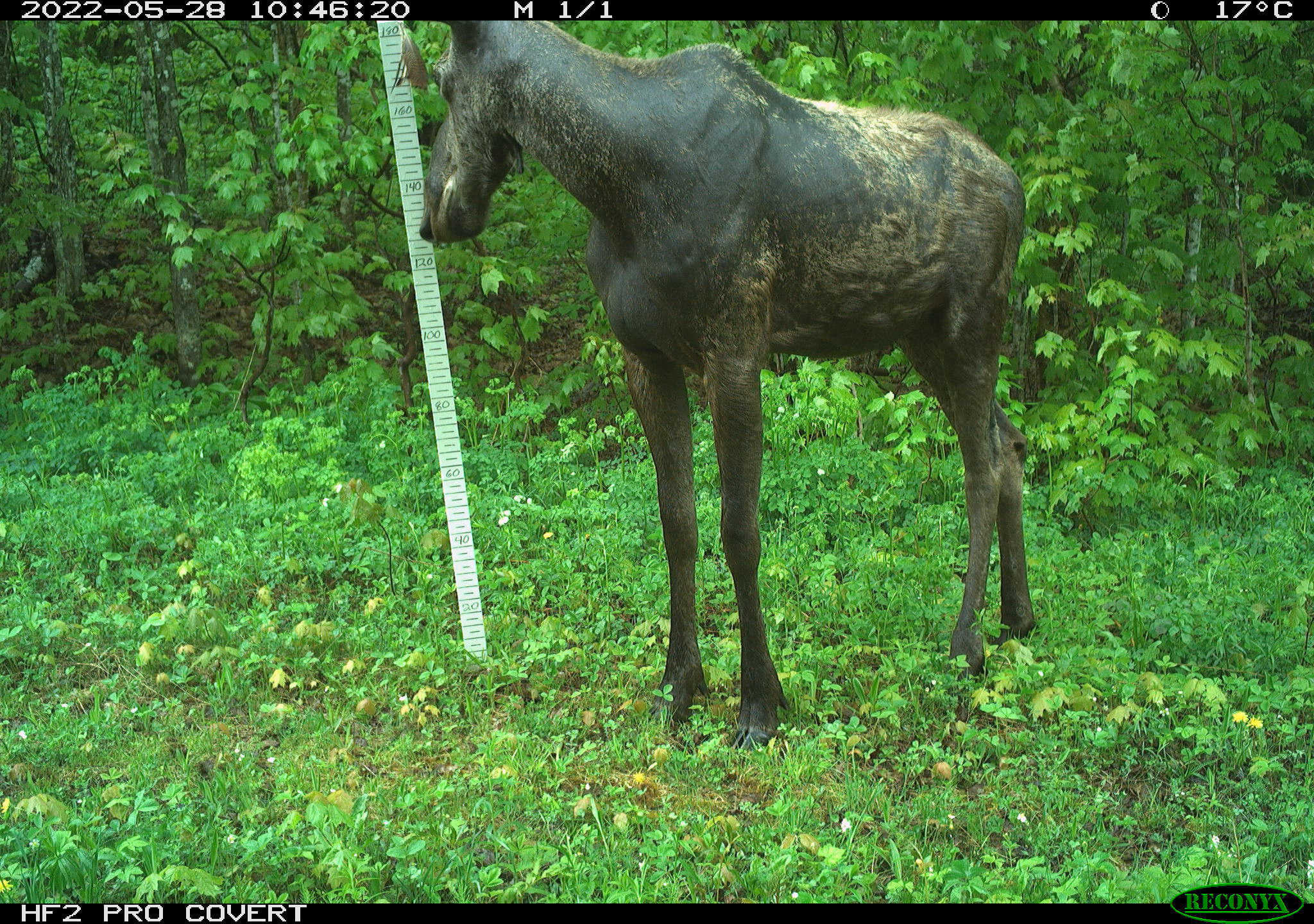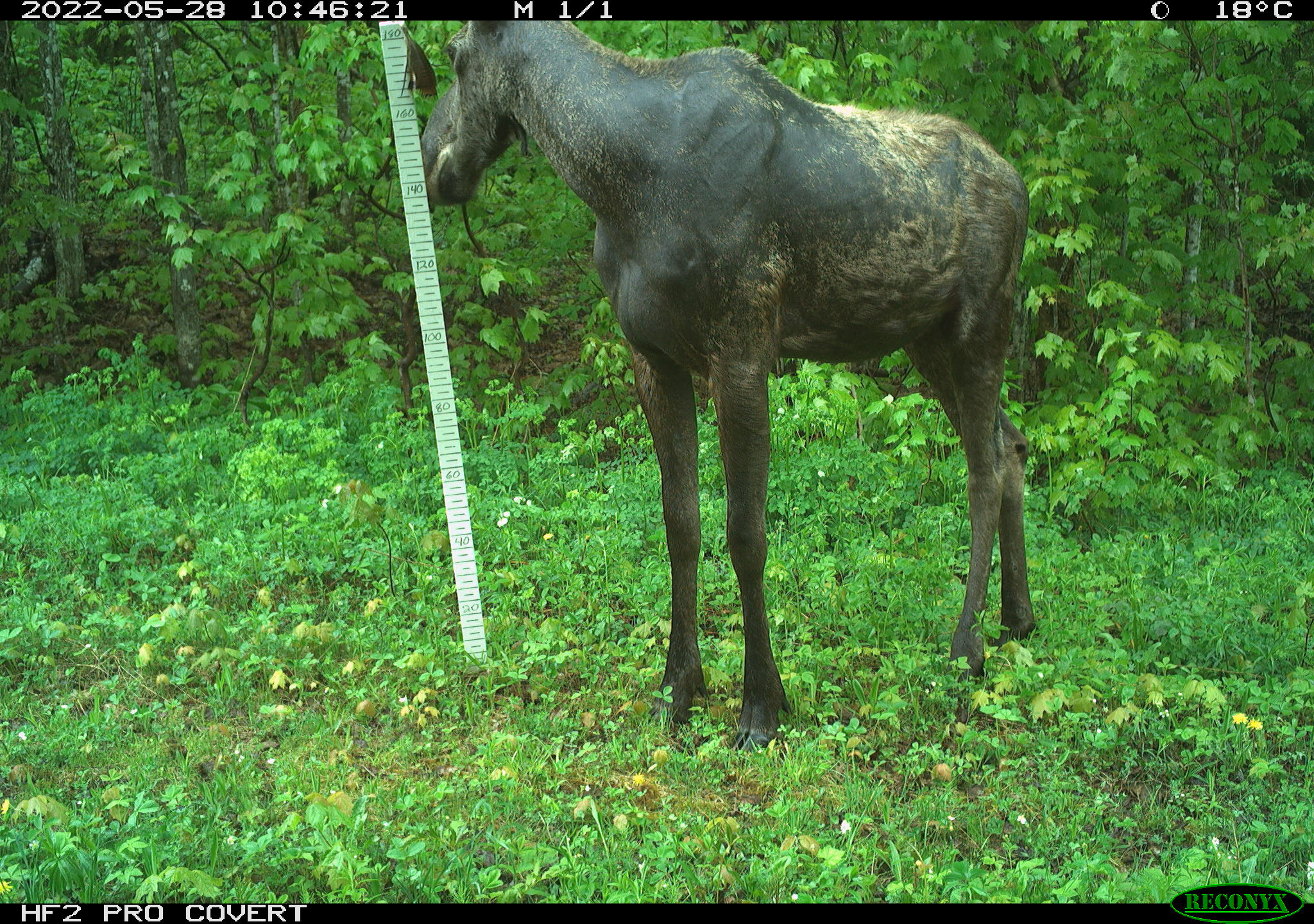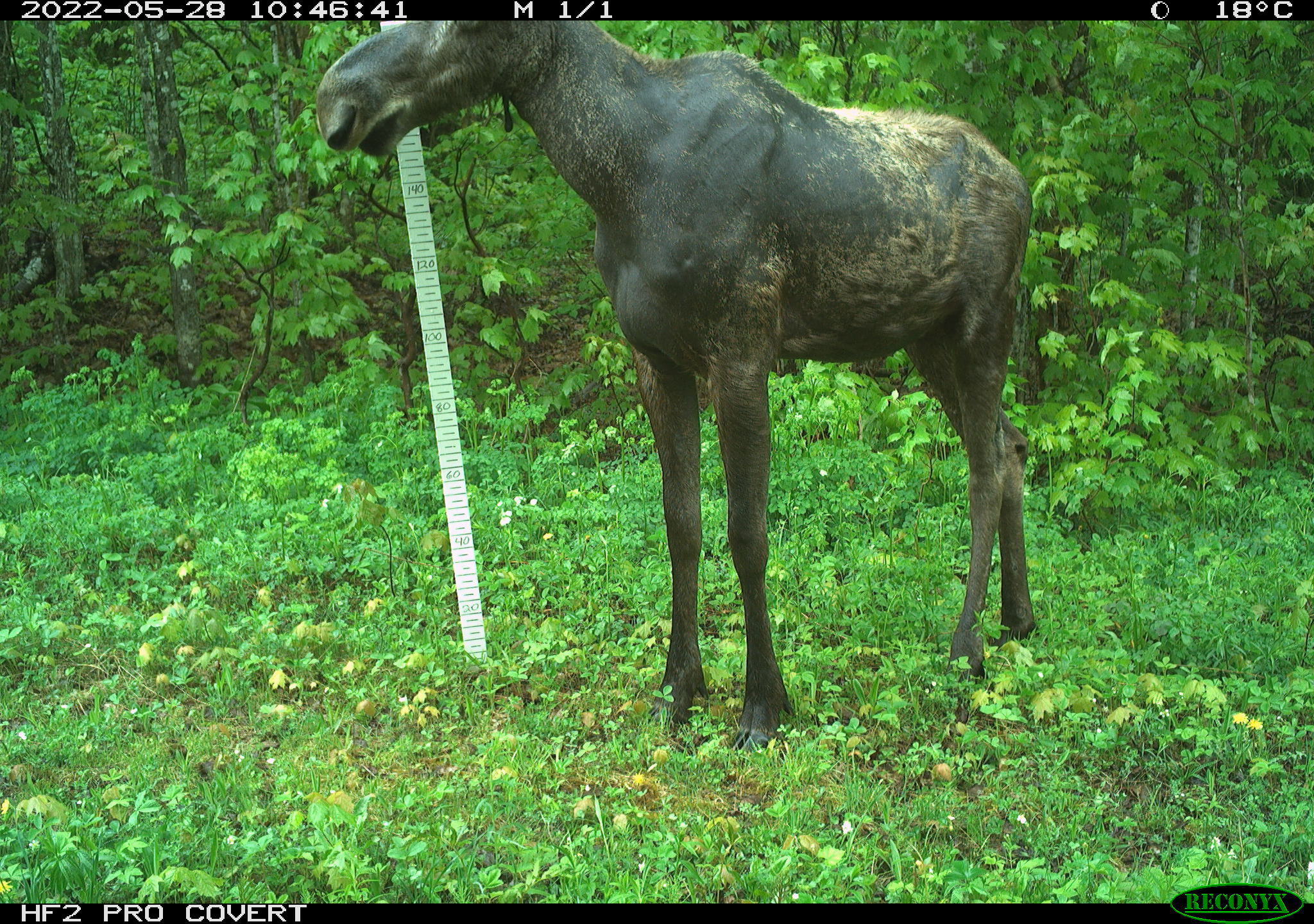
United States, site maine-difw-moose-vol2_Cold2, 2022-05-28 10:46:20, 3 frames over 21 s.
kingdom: Animalia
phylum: Chordata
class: Mammalia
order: Artiodactyla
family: Cervidae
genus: Alces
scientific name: Alces alces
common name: moose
Moose (Alces alces).